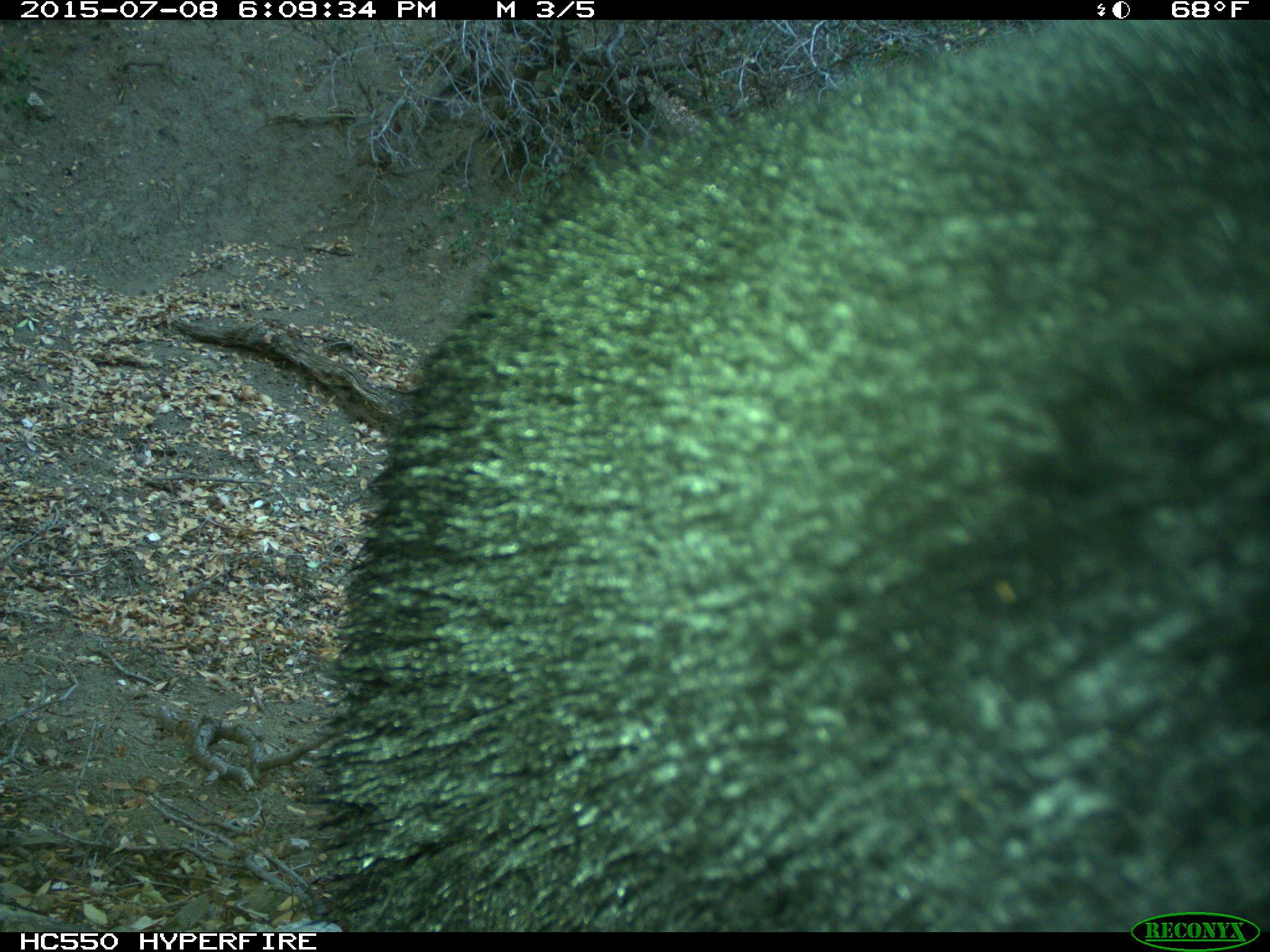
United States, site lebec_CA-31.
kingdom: Animalia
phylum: Chordata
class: Mammalia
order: Carnivora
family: Ursidae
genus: Ursus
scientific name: Ursus americanus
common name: american black bear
Ursus americanus (american black bear).